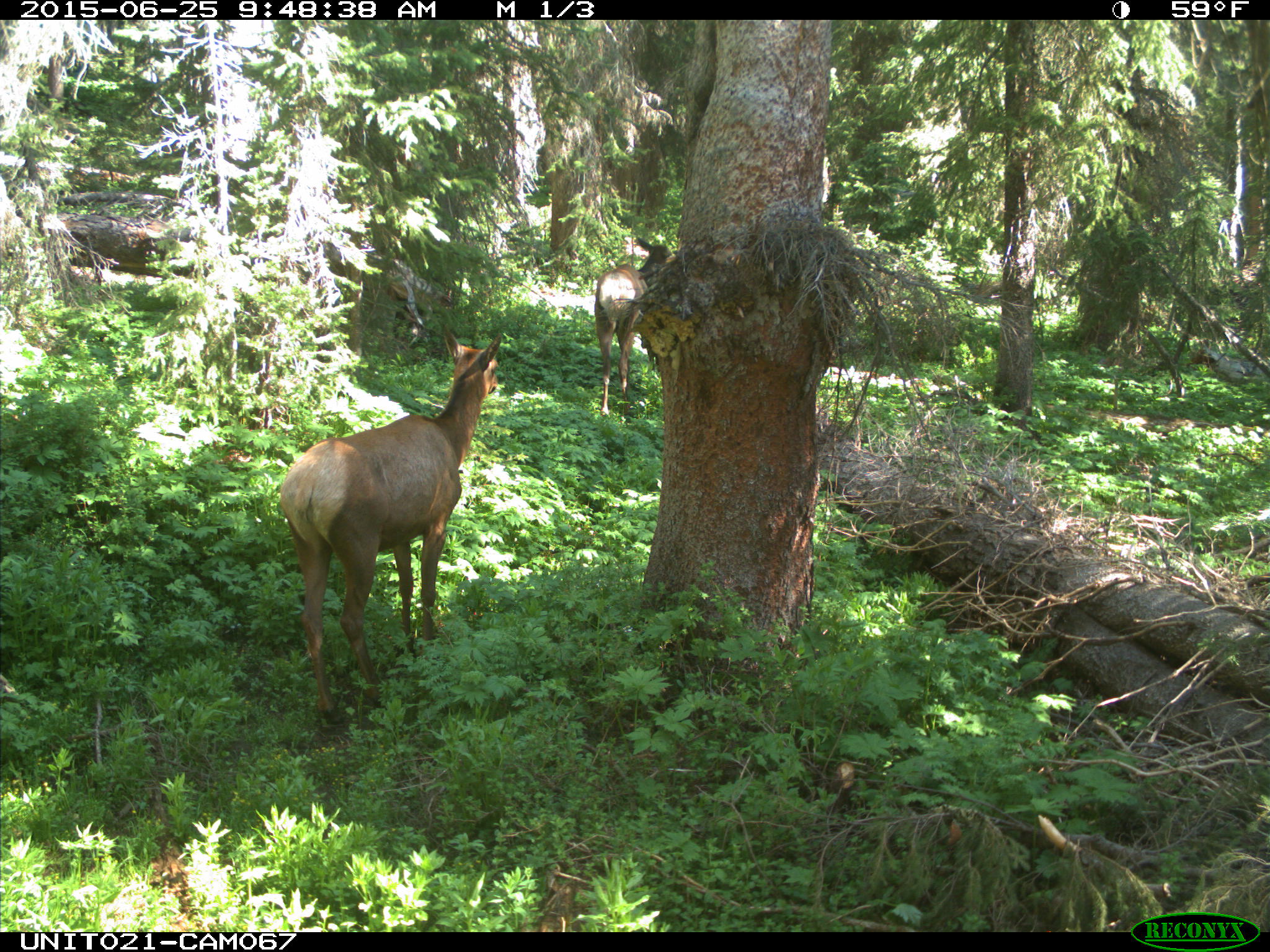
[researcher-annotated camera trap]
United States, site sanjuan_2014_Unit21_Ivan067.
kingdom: Animalia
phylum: Chordata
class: Mammalia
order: Artiodactyla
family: Cervidae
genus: Cervus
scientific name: Cervus elaphus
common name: red deer